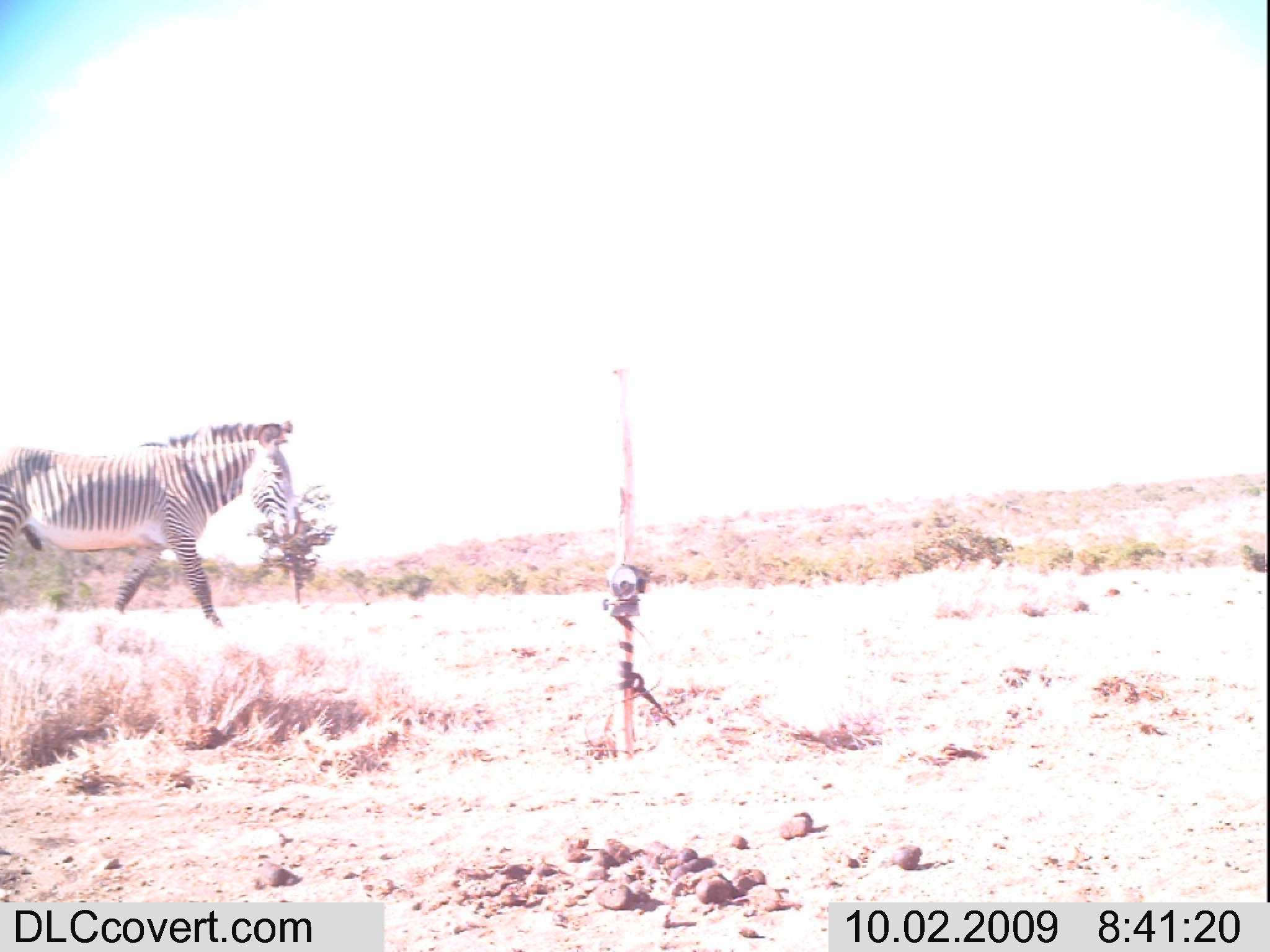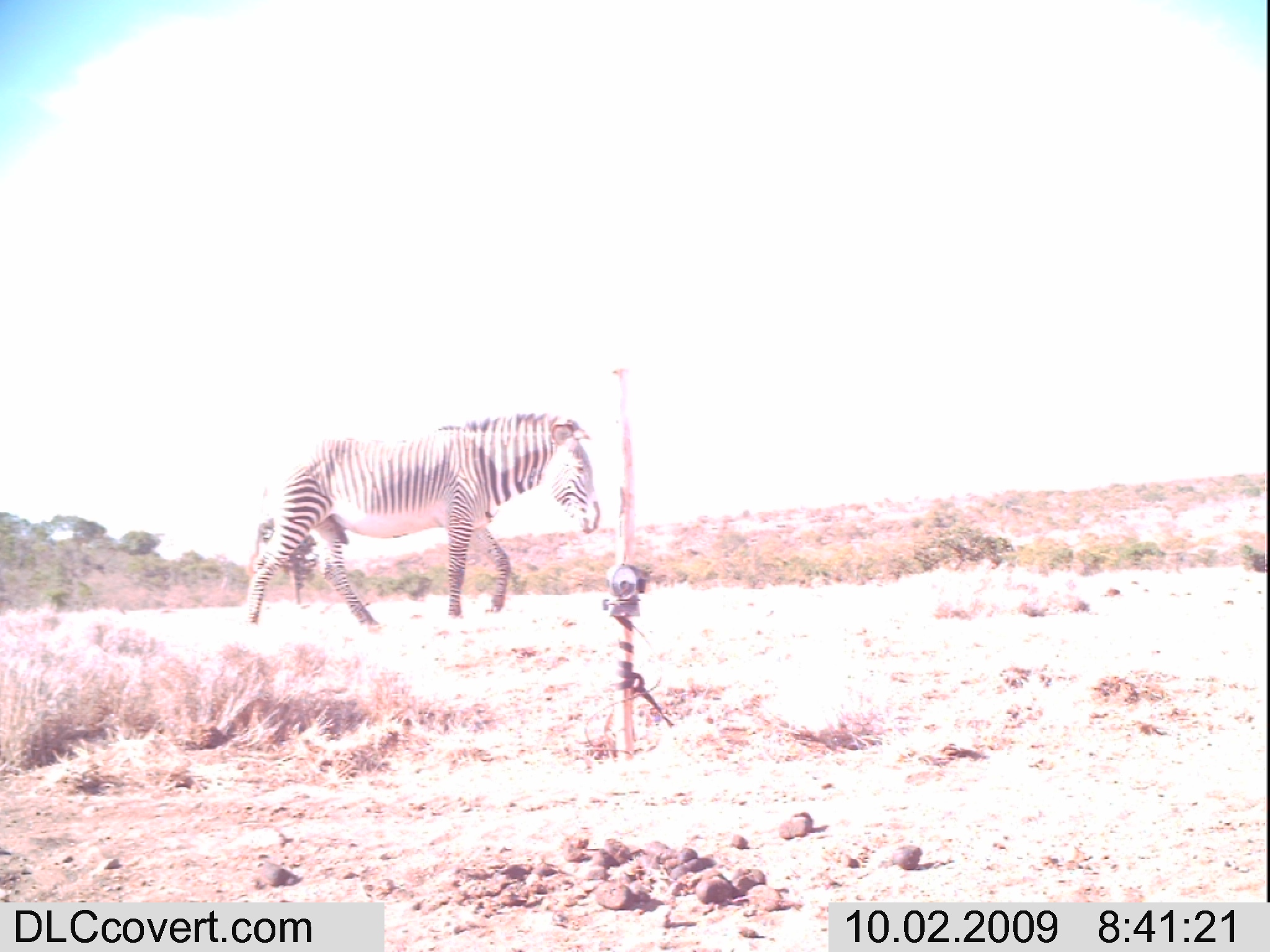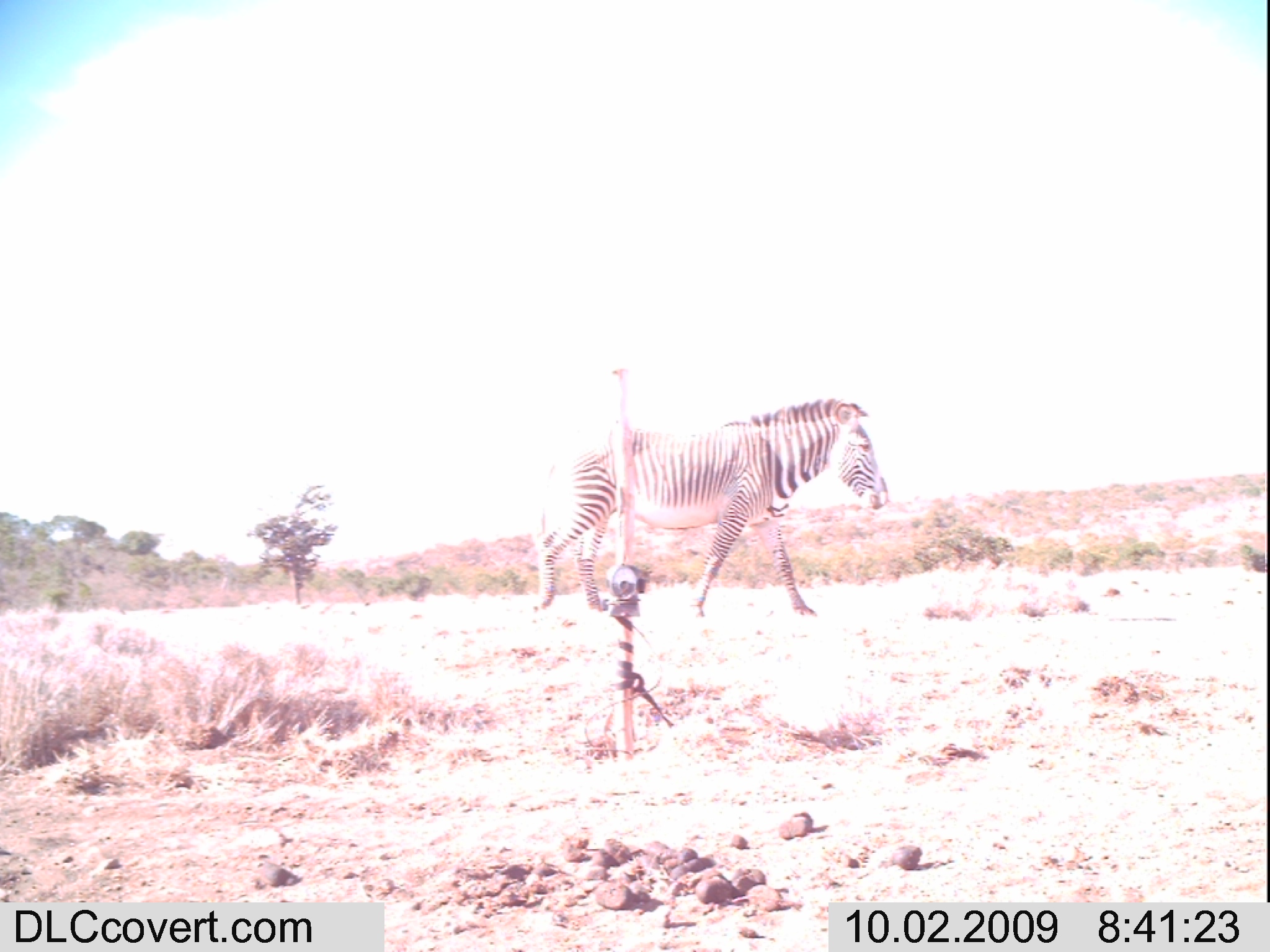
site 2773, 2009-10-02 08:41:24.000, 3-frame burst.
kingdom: Animalia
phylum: Chordata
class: Mammalia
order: Perissodactyla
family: Equidae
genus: Equus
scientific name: Equus grevyi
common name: grévy's zebra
Equus grevyi (grévy's zebra), count 1.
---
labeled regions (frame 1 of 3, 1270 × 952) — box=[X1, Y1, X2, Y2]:
equus grevyi: box=[0, 415, 305, 629]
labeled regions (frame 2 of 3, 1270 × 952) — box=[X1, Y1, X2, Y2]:
equus grevyi: box=[241, 406, 602, 643]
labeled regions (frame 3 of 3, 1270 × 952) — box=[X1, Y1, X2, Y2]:
equus grevyi: box=[519, 393, 892, 621]